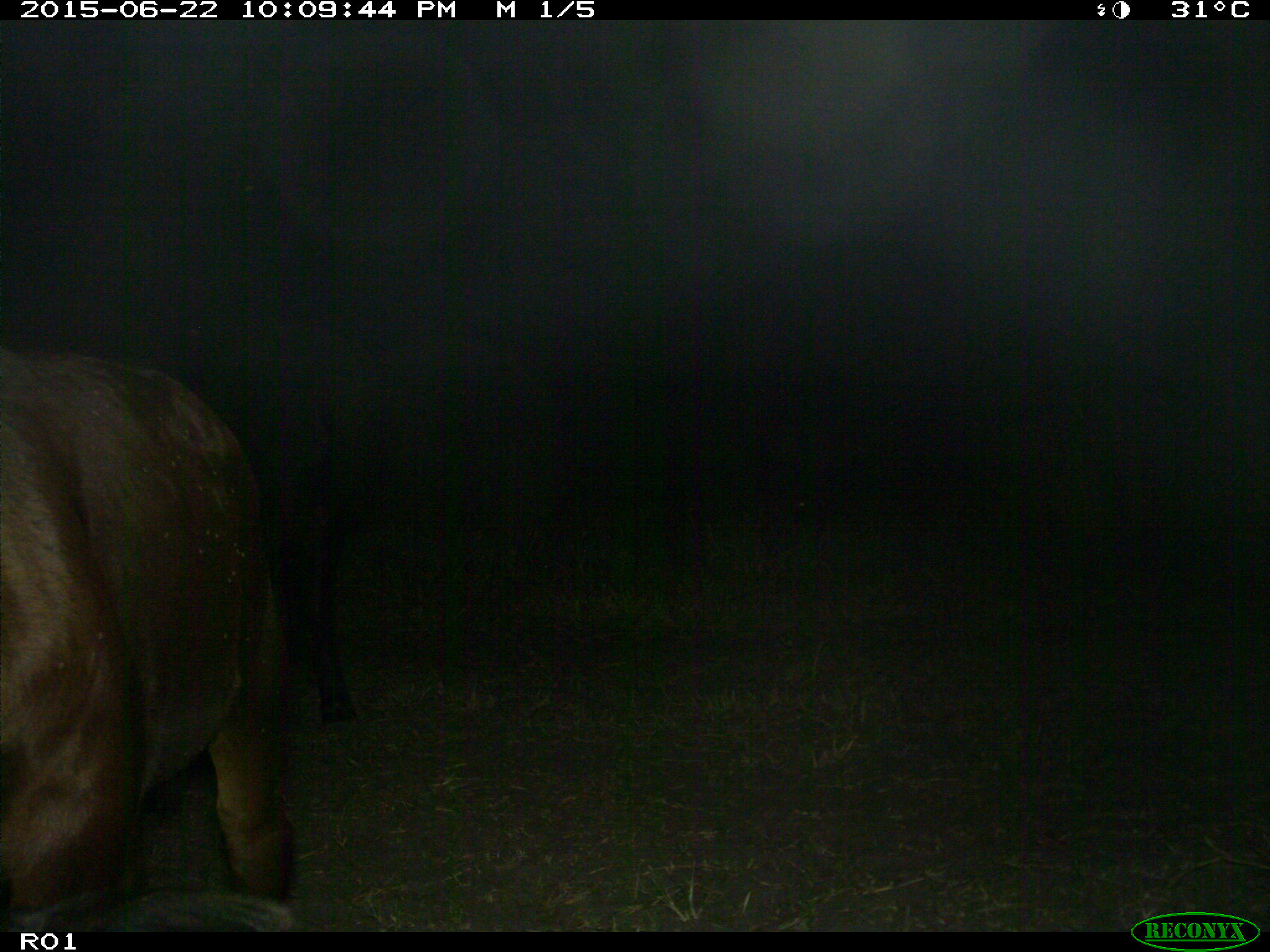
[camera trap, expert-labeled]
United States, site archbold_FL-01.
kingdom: Animalia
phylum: Chordata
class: Mammalia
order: Artiodactyla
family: Bovidae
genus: Bos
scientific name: Bos taurus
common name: domestic cow